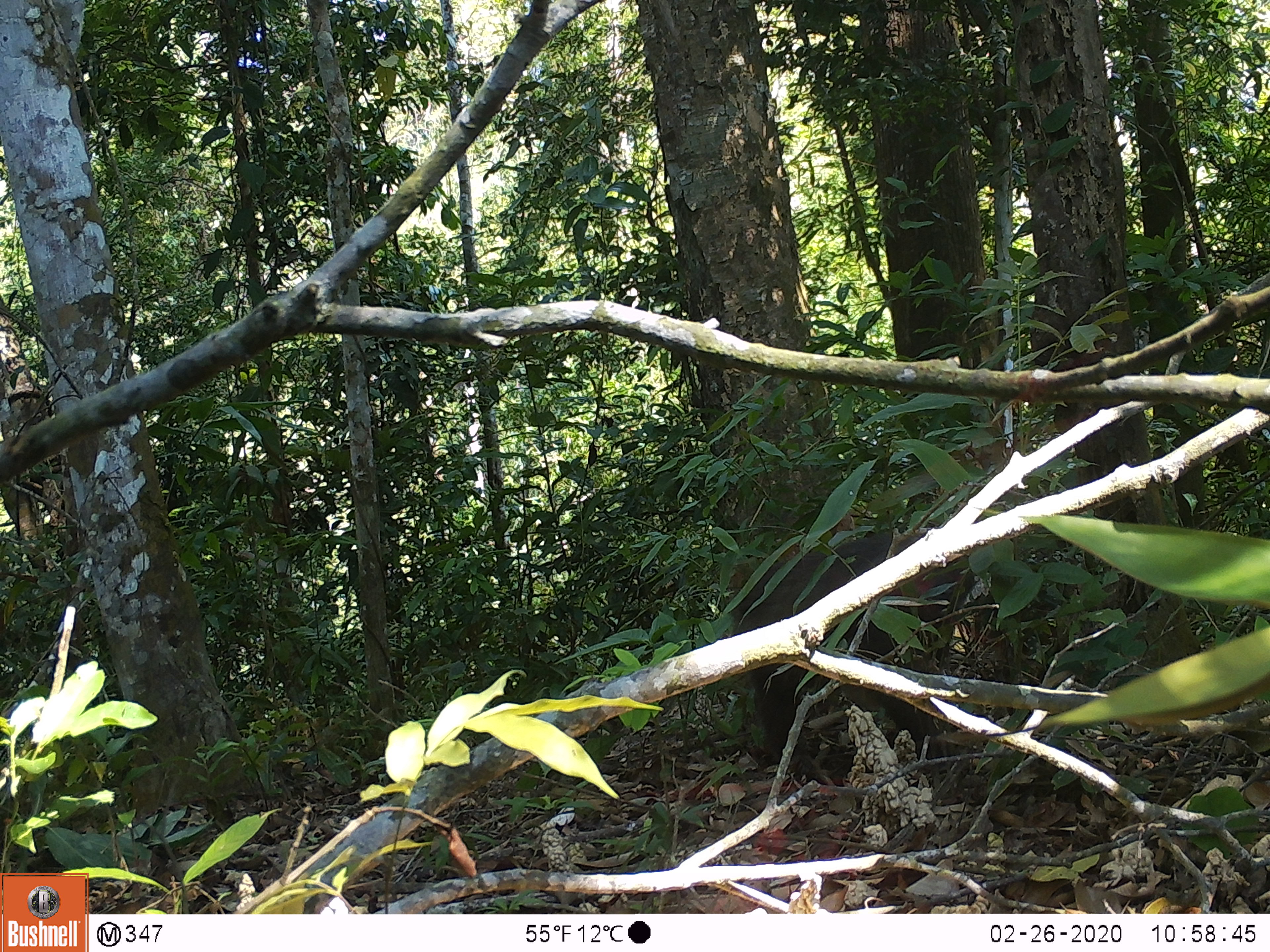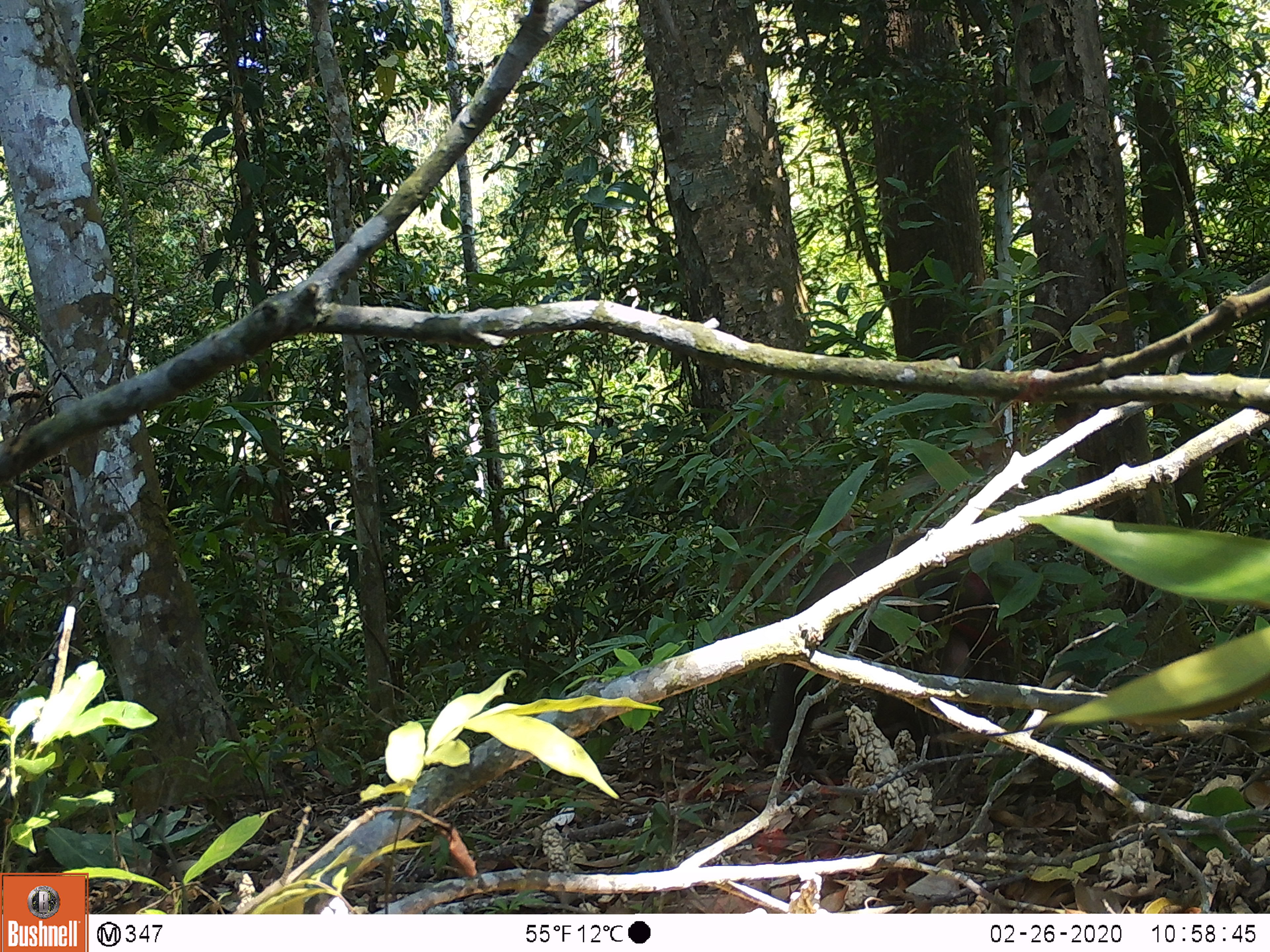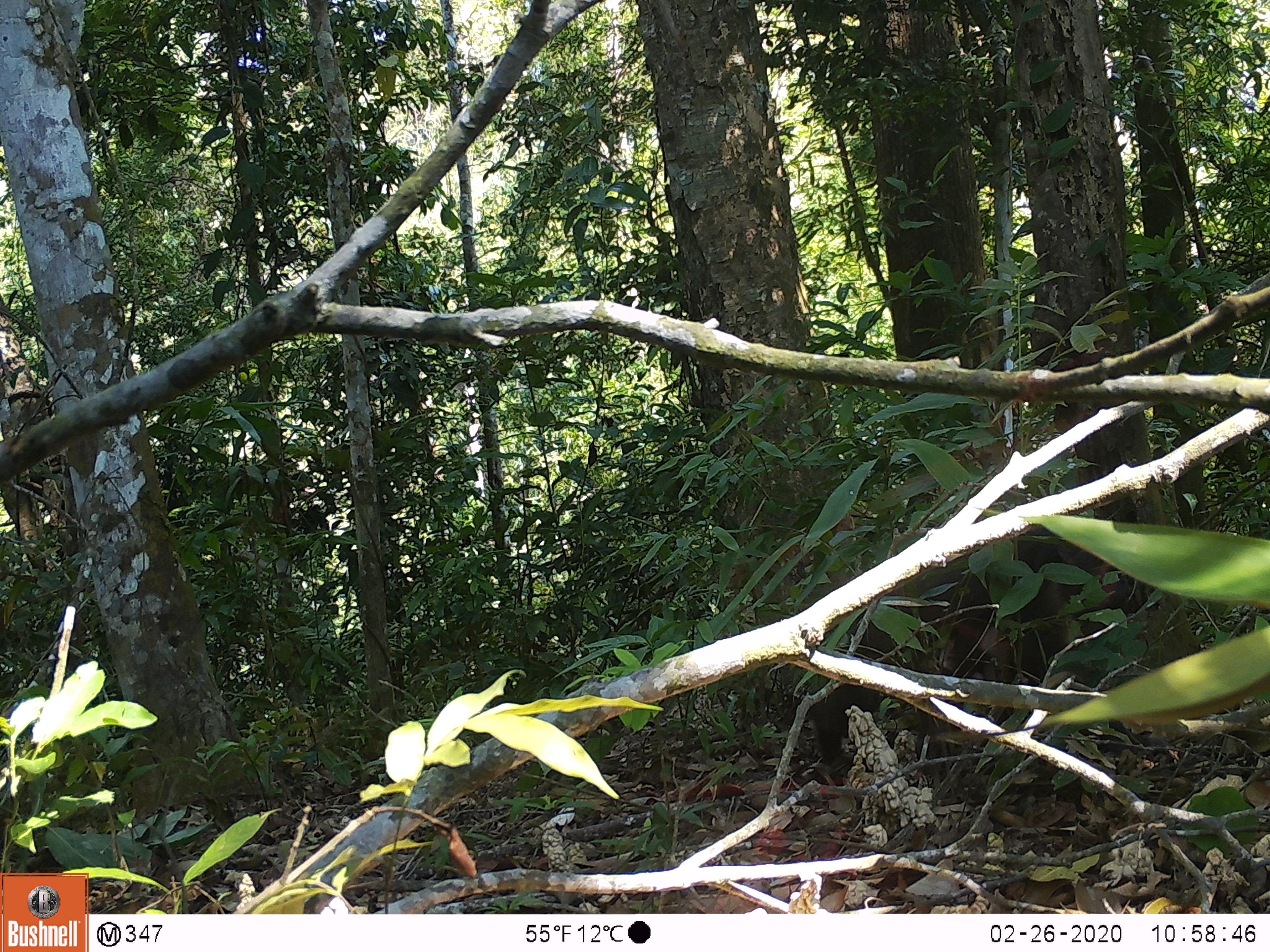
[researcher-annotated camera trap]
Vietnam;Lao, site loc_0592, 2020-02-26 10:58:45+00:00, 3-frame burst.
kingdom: Animalia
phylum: Chordata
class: Mammalia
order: Primates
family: Cercopithecidae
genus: Macaca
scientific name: Macaca arctoides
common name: stump-tailed macaque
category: stump tailed macaque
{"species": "stump tailed macaque (stump-tailed macaque) (Macaca arctoides)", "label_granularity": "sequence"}